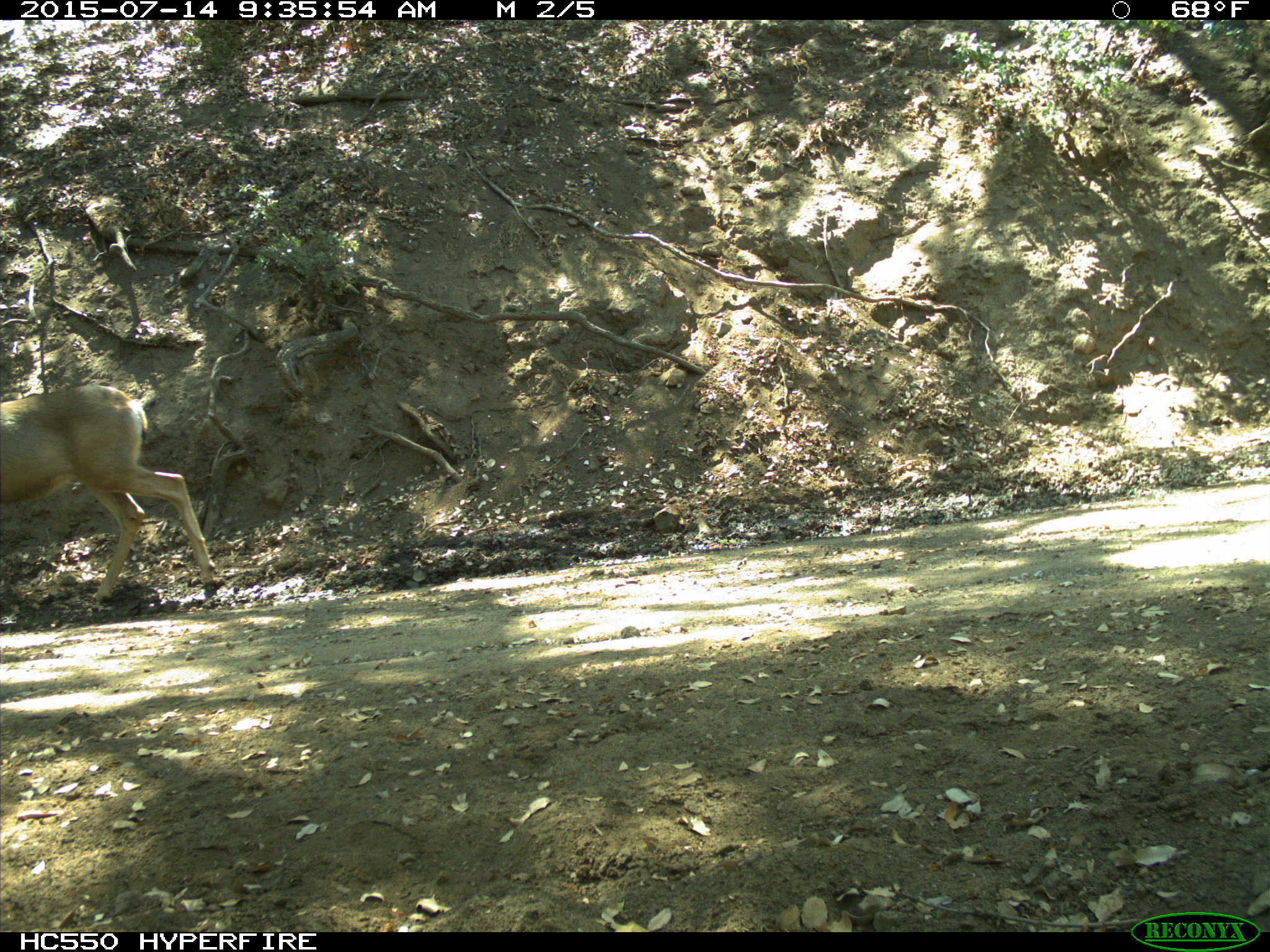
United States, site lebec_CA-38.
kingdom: Animalia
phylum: Chordata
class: Mammalia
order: Artiodactyla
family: Cervidae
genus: Odocoileus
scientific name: Odocoileus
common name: deer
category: unidentified deer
Unidentified deer (deer) (Odocoileus).